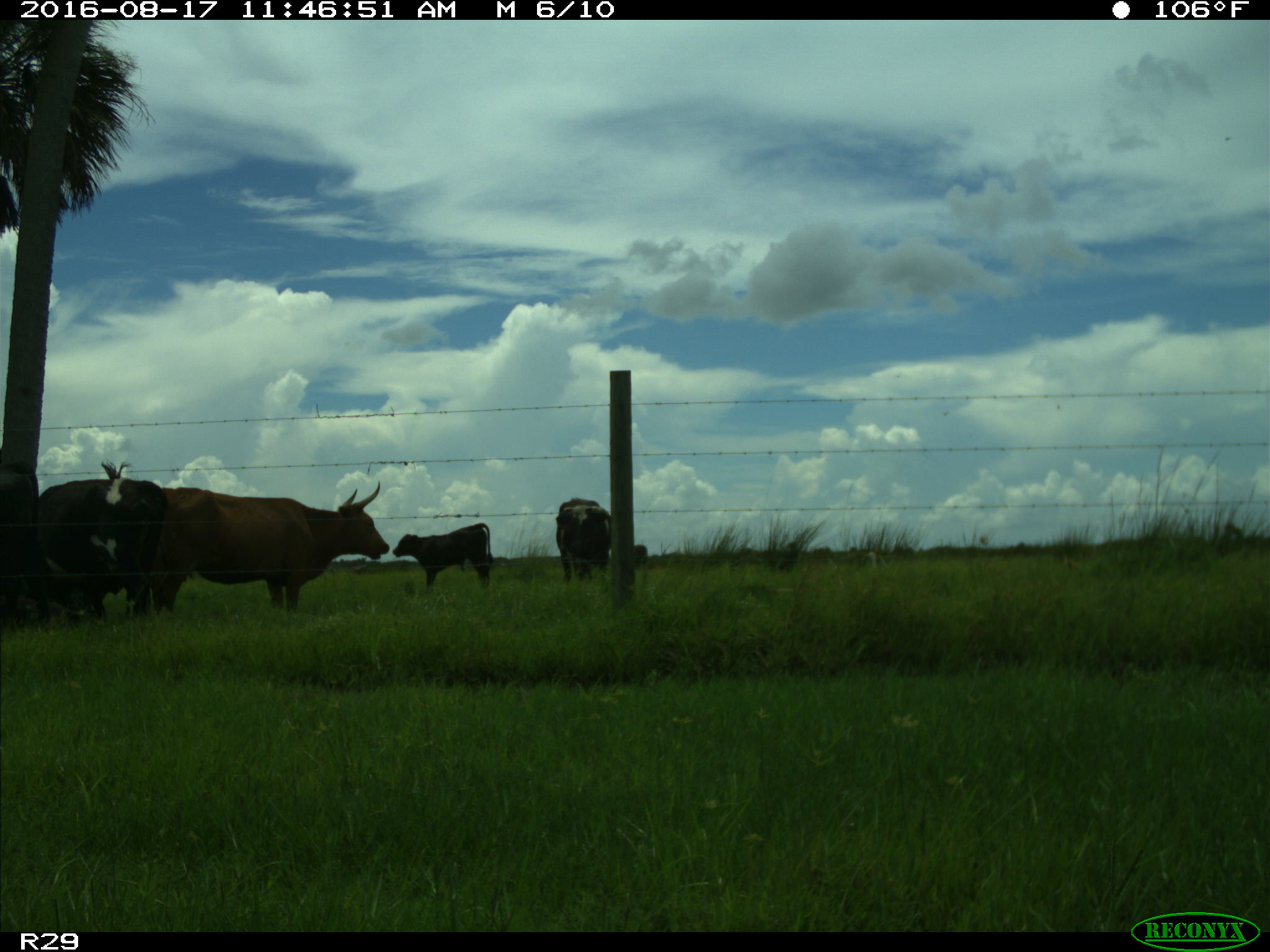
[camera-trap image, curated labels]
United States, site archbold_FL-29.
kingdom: Animalia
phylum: Chordata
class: Mammalia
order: Artiodactyla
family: Bovidae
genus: Bos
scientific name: Bos taurus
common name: domestic cow